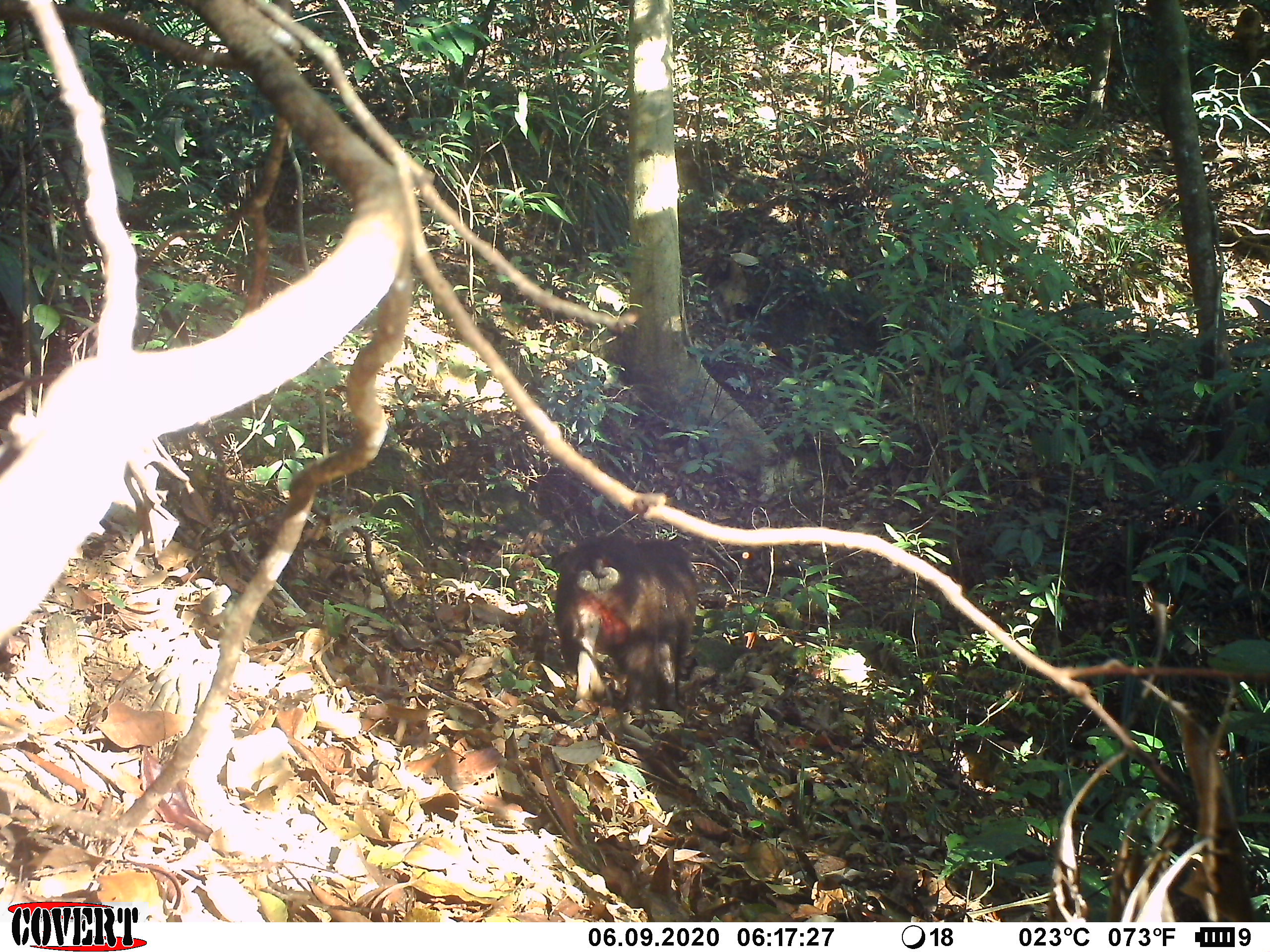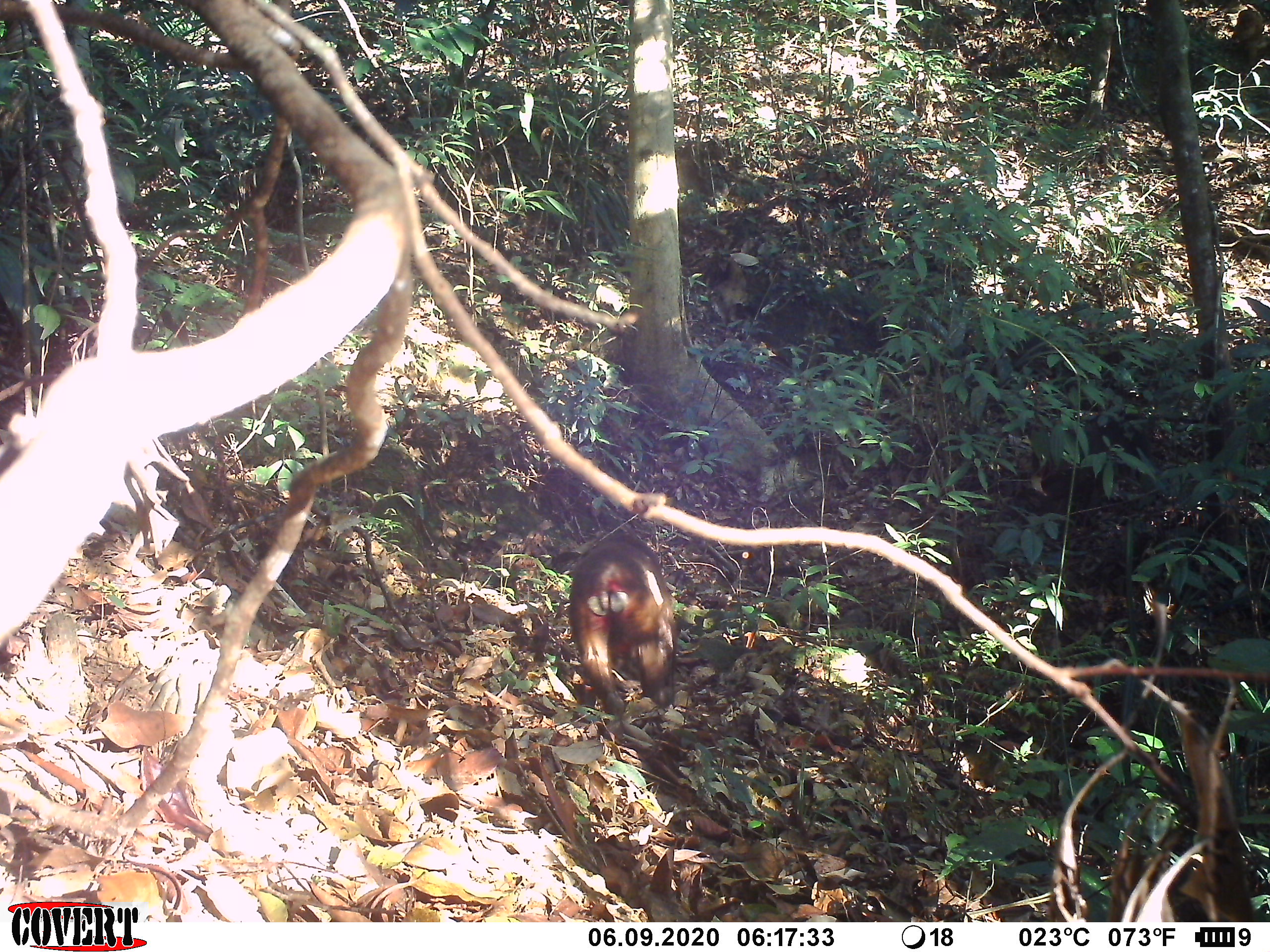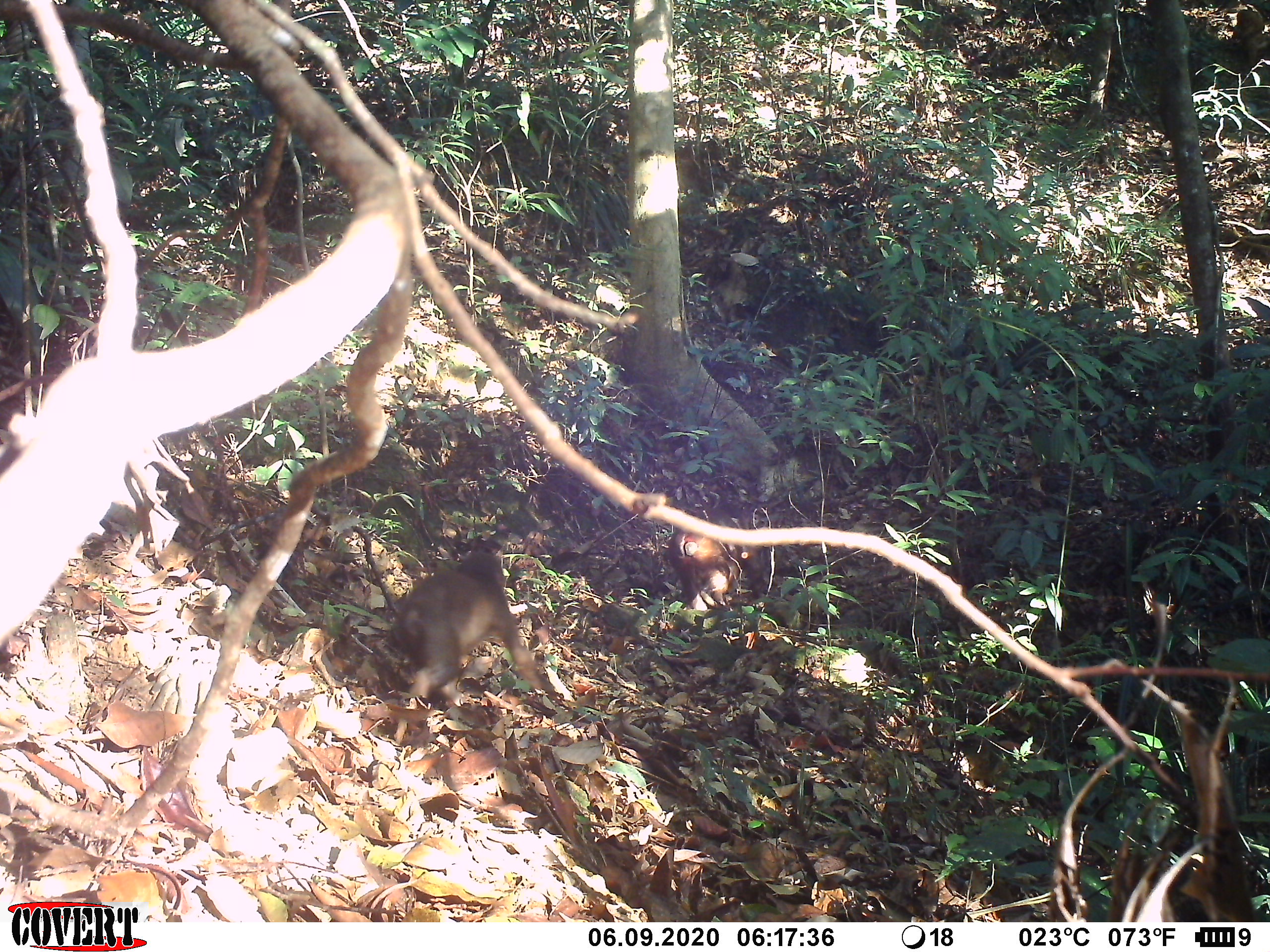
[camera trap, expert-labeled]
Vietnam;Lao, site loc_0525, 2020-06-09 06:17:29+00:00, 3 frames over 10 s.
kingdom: Animalia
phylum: Chordata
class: Mammalia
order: Primates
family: Cercopithecidae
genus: Macaca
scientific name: Macaca arctoides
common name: stump-tailed macaque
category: stump tailed macaque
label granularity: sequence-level